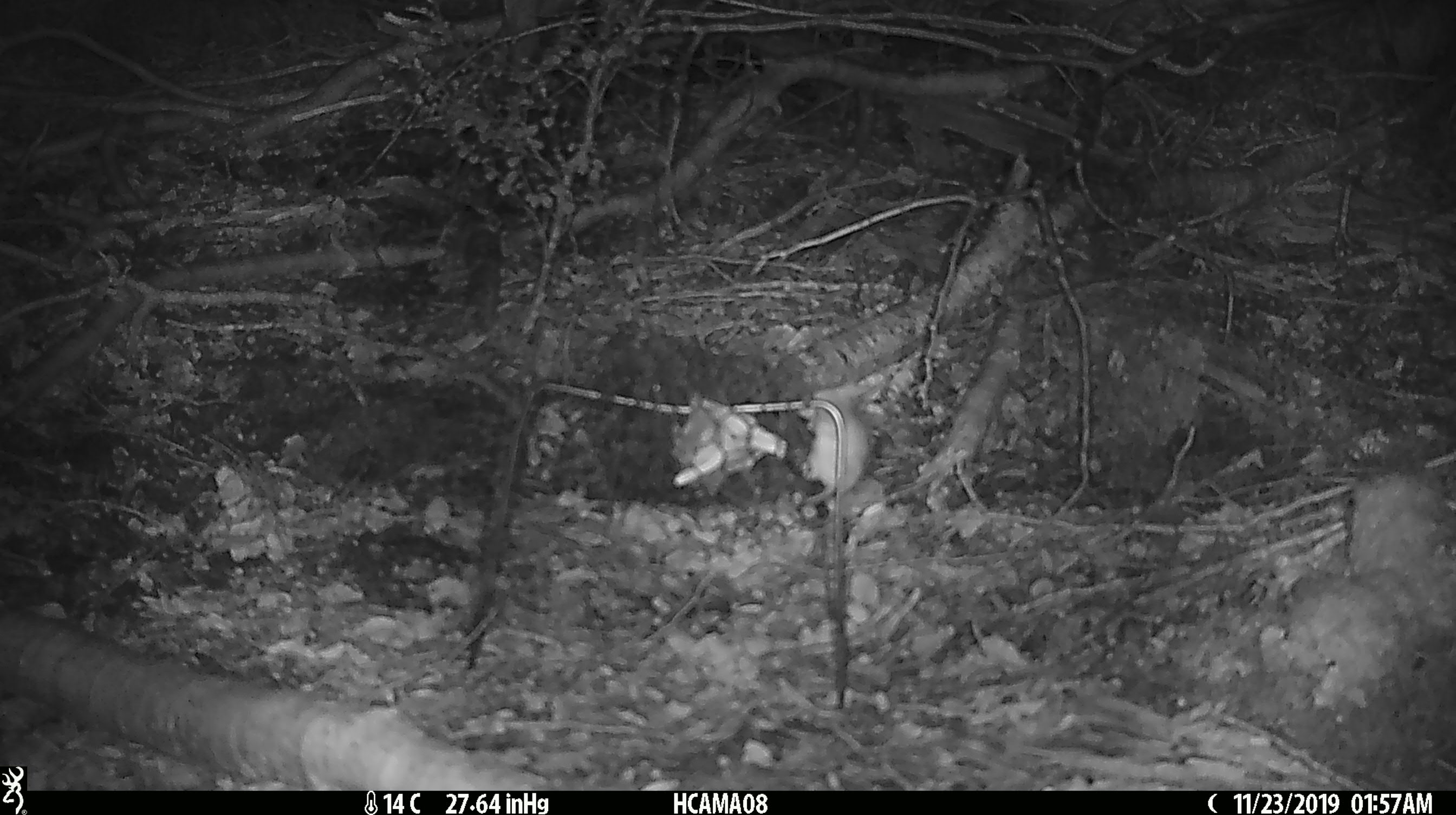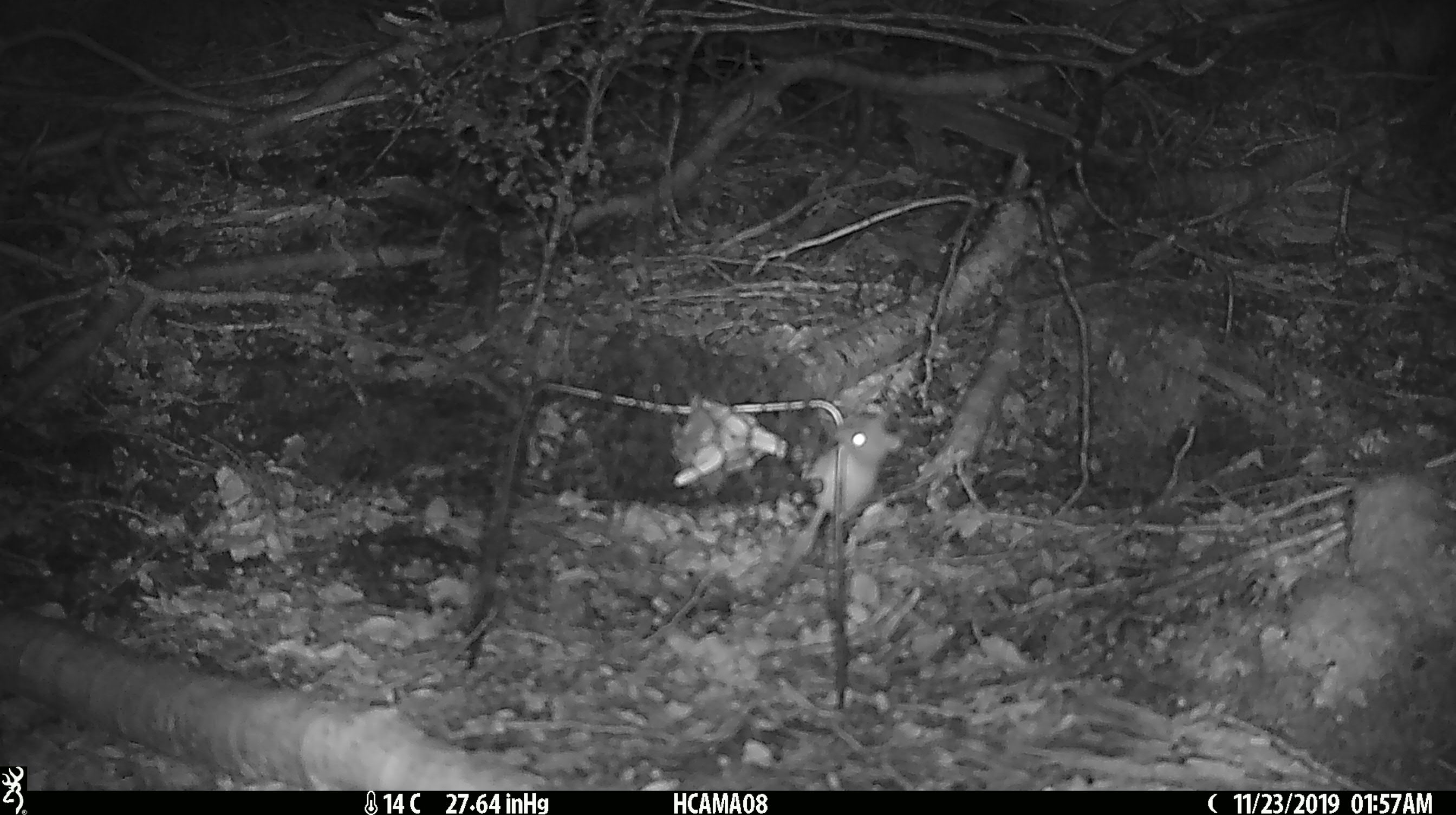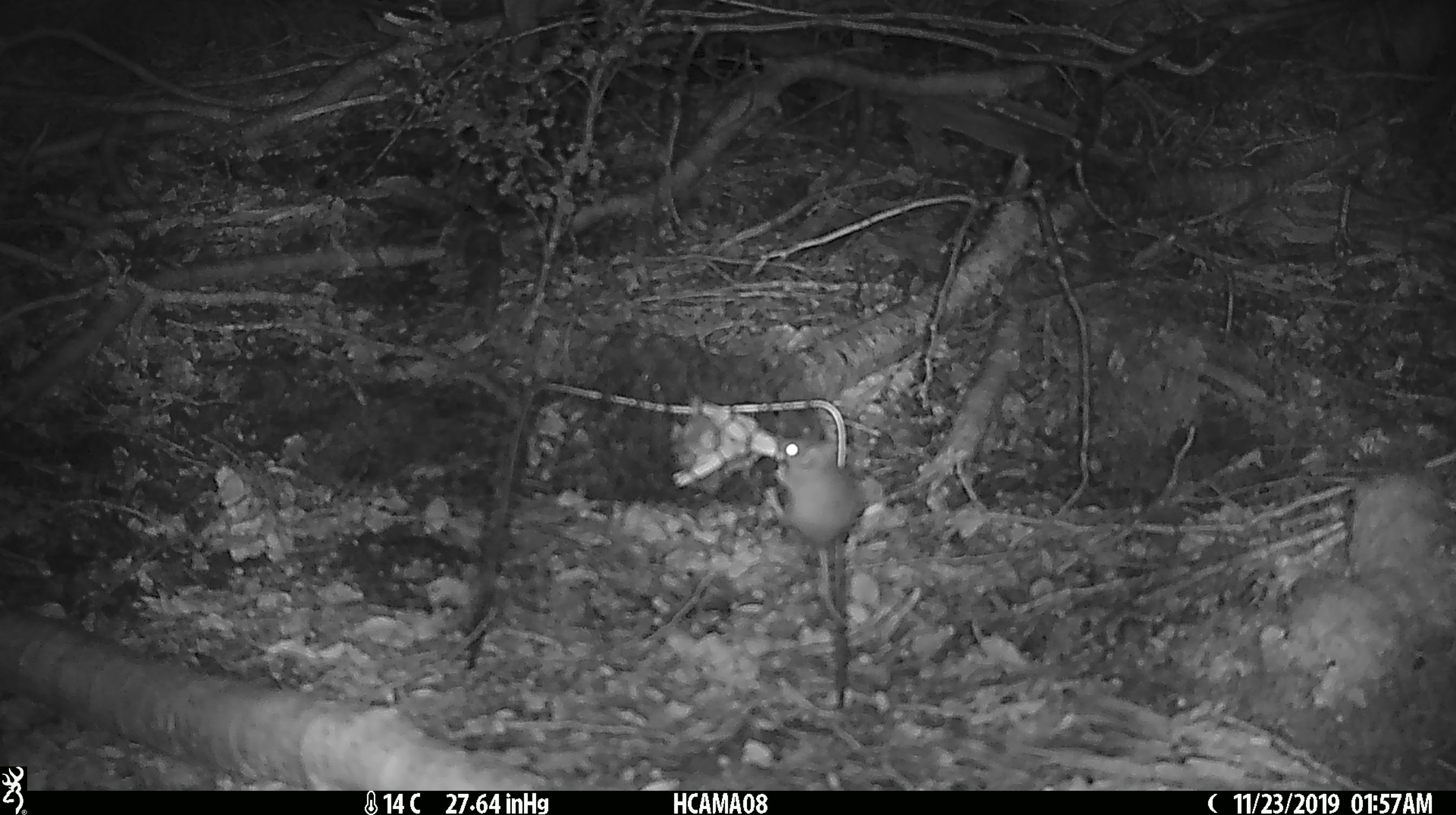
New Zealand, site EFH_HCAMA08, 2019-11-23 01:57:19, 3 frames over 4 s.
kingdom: Animalia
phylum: Chordata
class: Mammalia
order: Rodentia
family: Muridae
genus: Mus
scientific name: Mus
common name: mouse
Mouse (Mus).